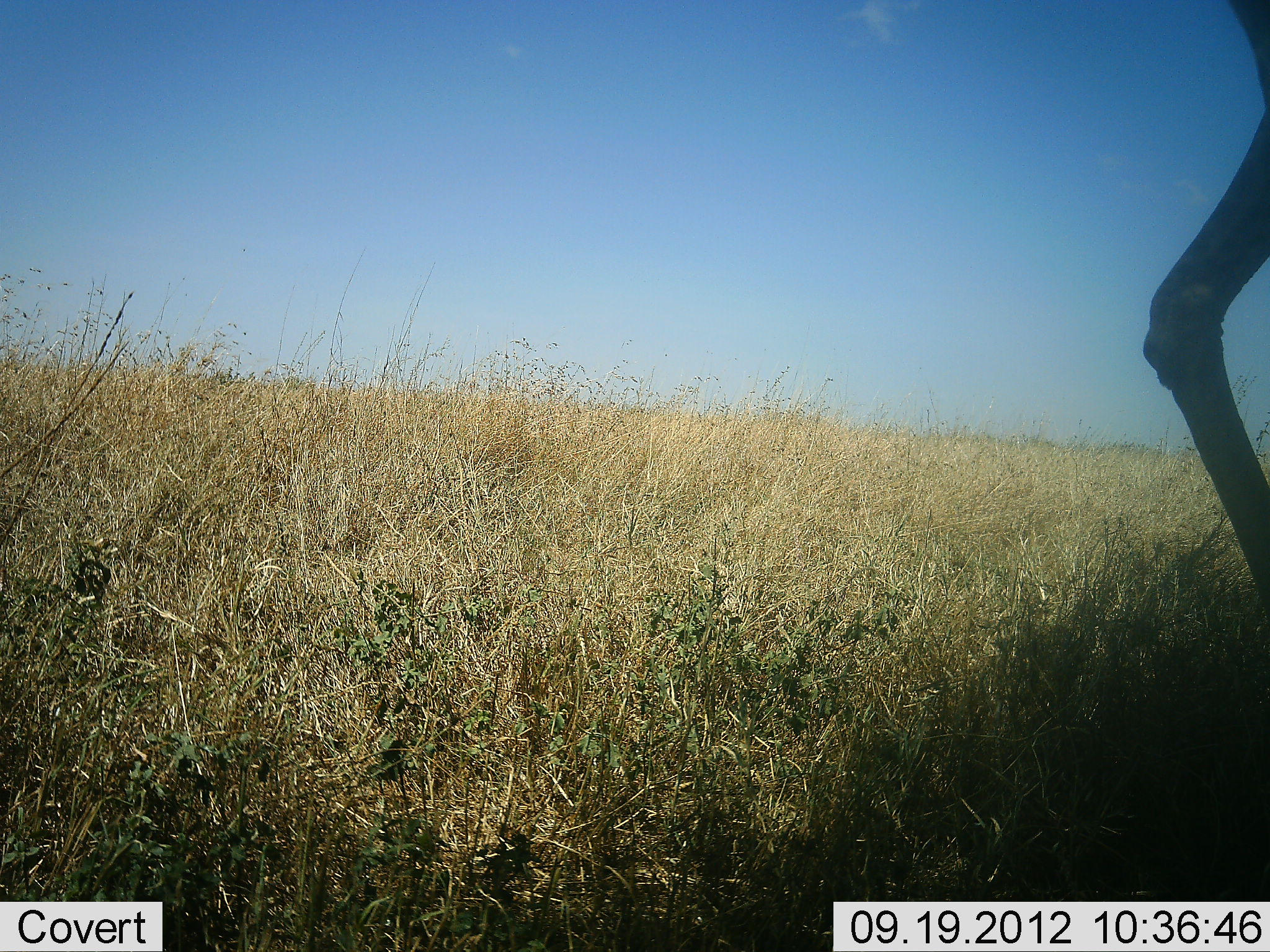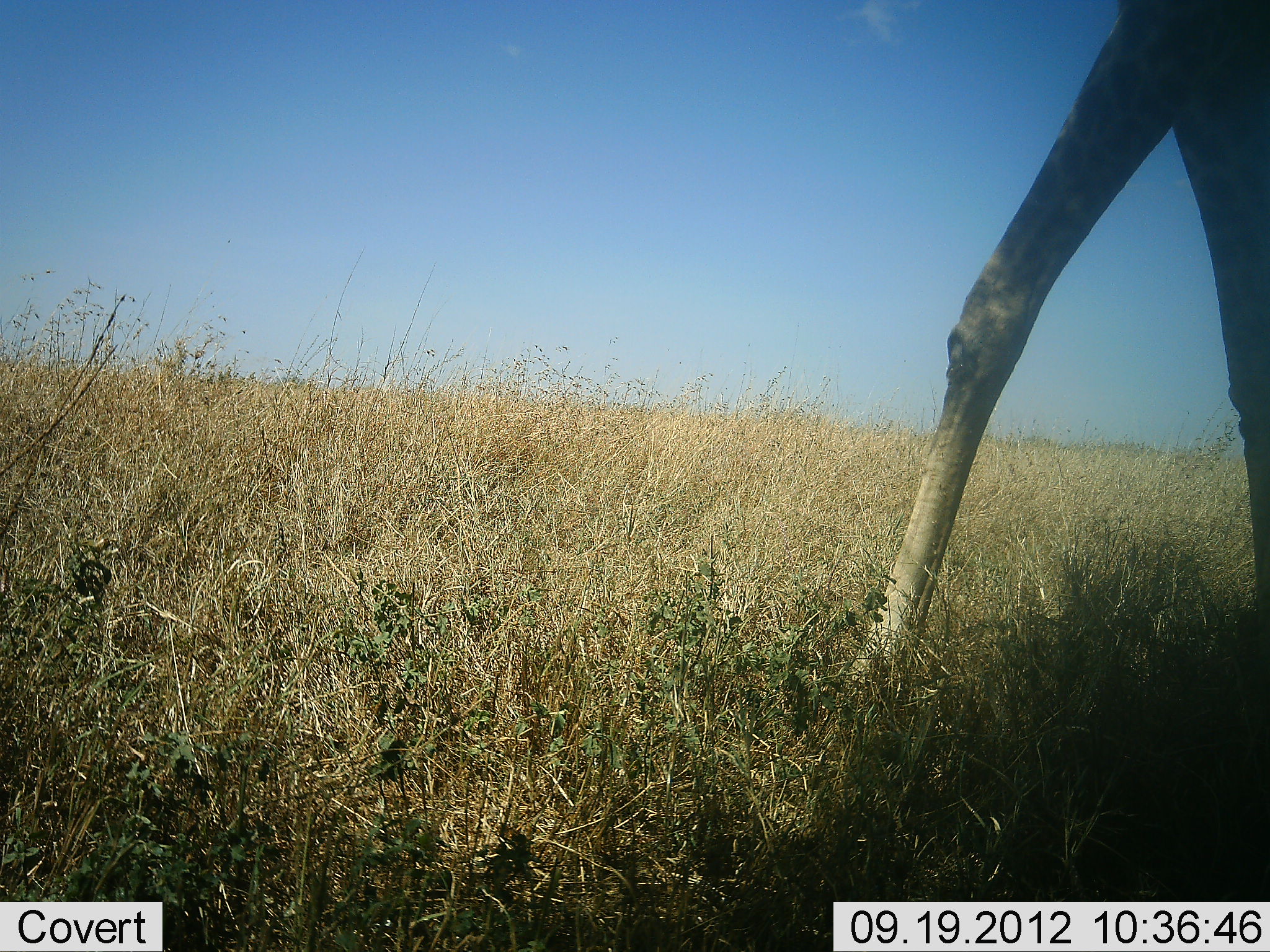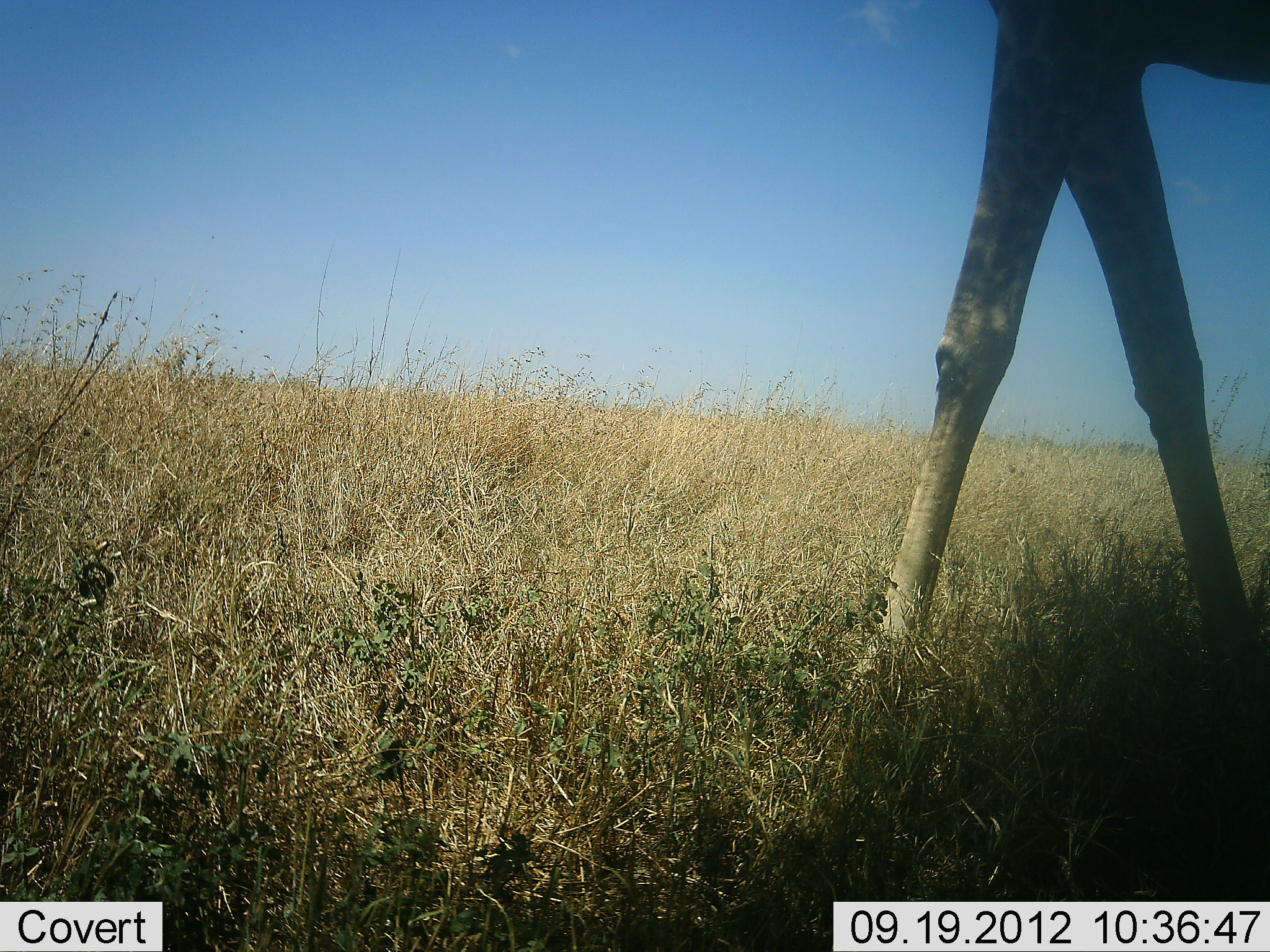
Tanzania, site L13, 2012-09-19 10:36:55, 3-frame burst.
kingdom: Animalia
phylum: Chordata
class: Mammalia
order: Artiodactyla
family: Giraffidae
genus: Giraffa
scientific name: Giraffa camelopardalis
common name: giraffe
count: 1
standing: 10%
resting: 0%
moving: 90%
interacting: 0%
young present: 0%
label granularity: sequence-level